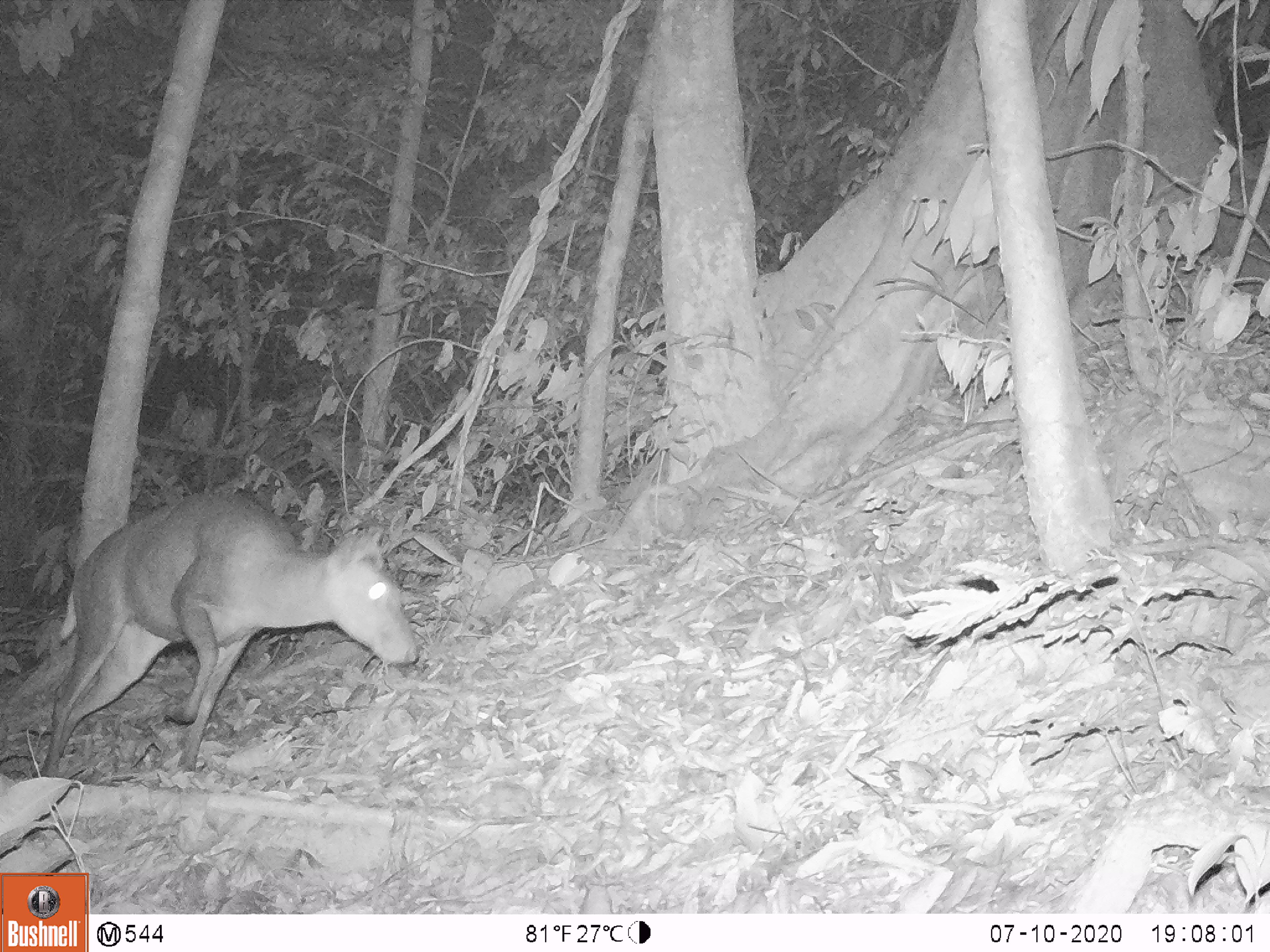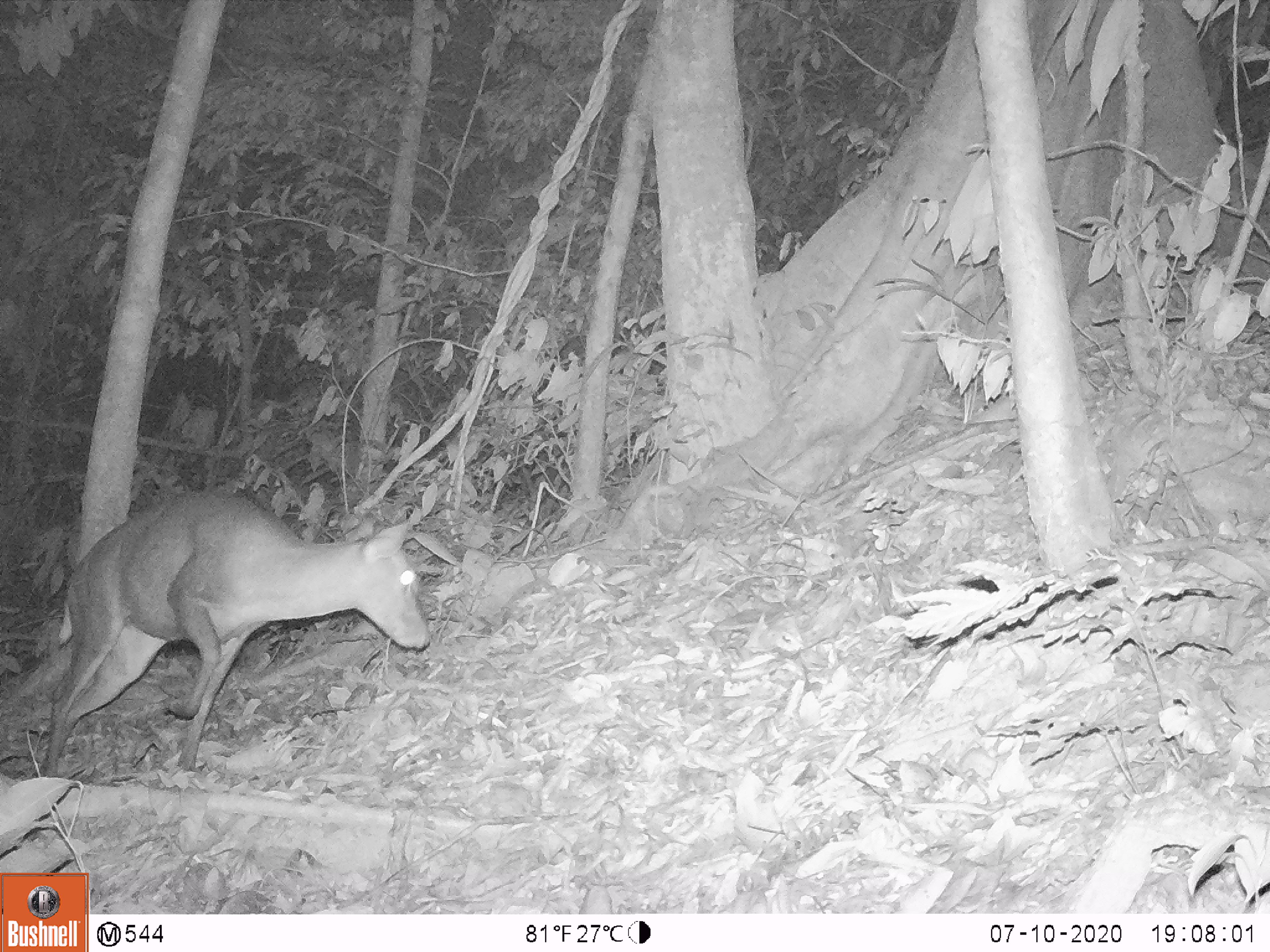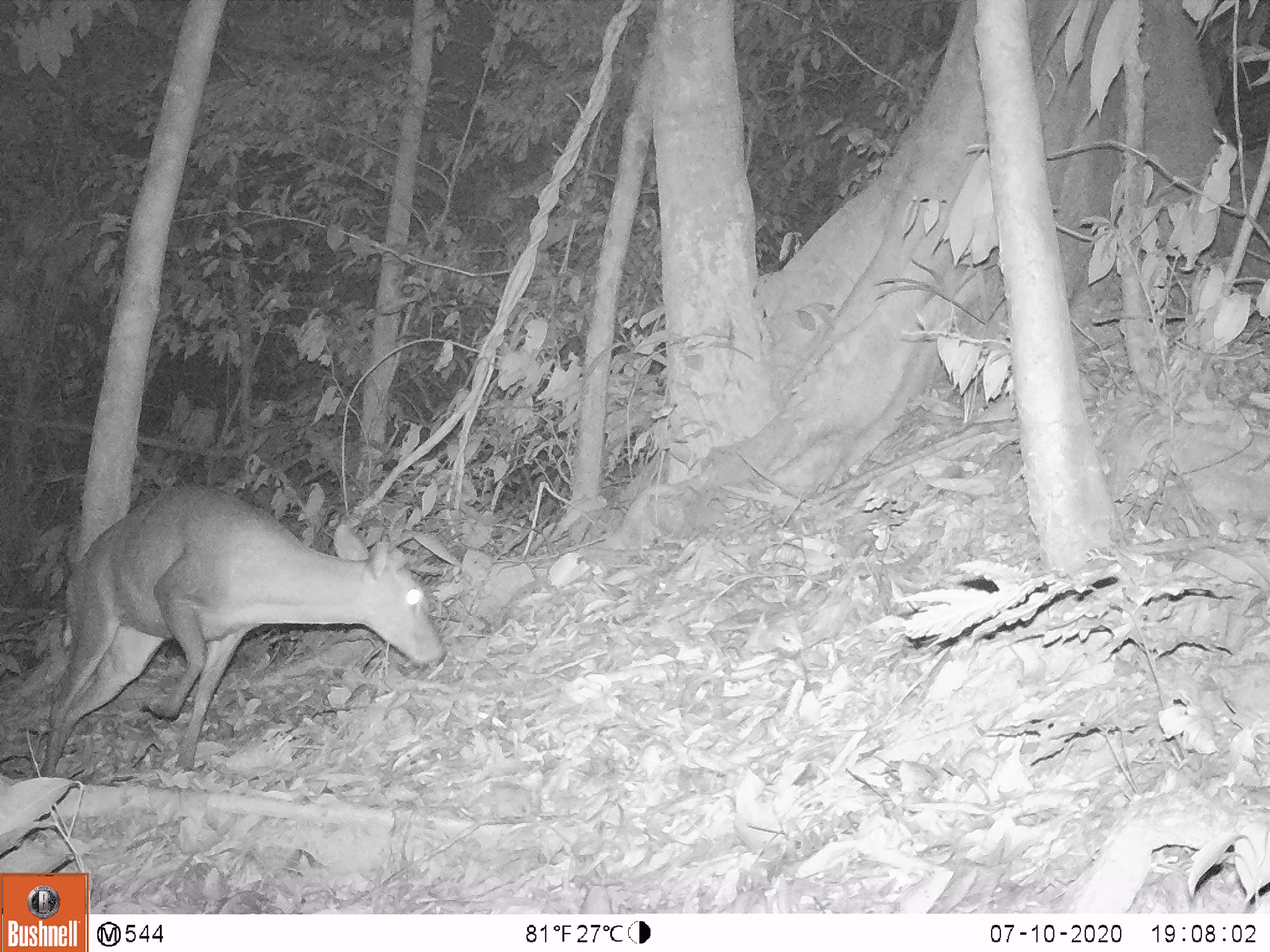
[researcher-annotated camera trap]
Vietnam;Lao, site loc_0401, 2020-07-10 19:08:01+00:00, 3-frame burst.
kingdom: Animalia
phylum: Chordata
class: Mammalia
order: Artiodactyla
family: Cervidae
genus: Muntiacus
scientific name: Muntiacus rooseveltorum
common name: roosevelt's muntjac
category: roosevelts muntjac group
Roosevelts muntjac group (roosevelt's muntjac) (Muntiacus rooseveltorum). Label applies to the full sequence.